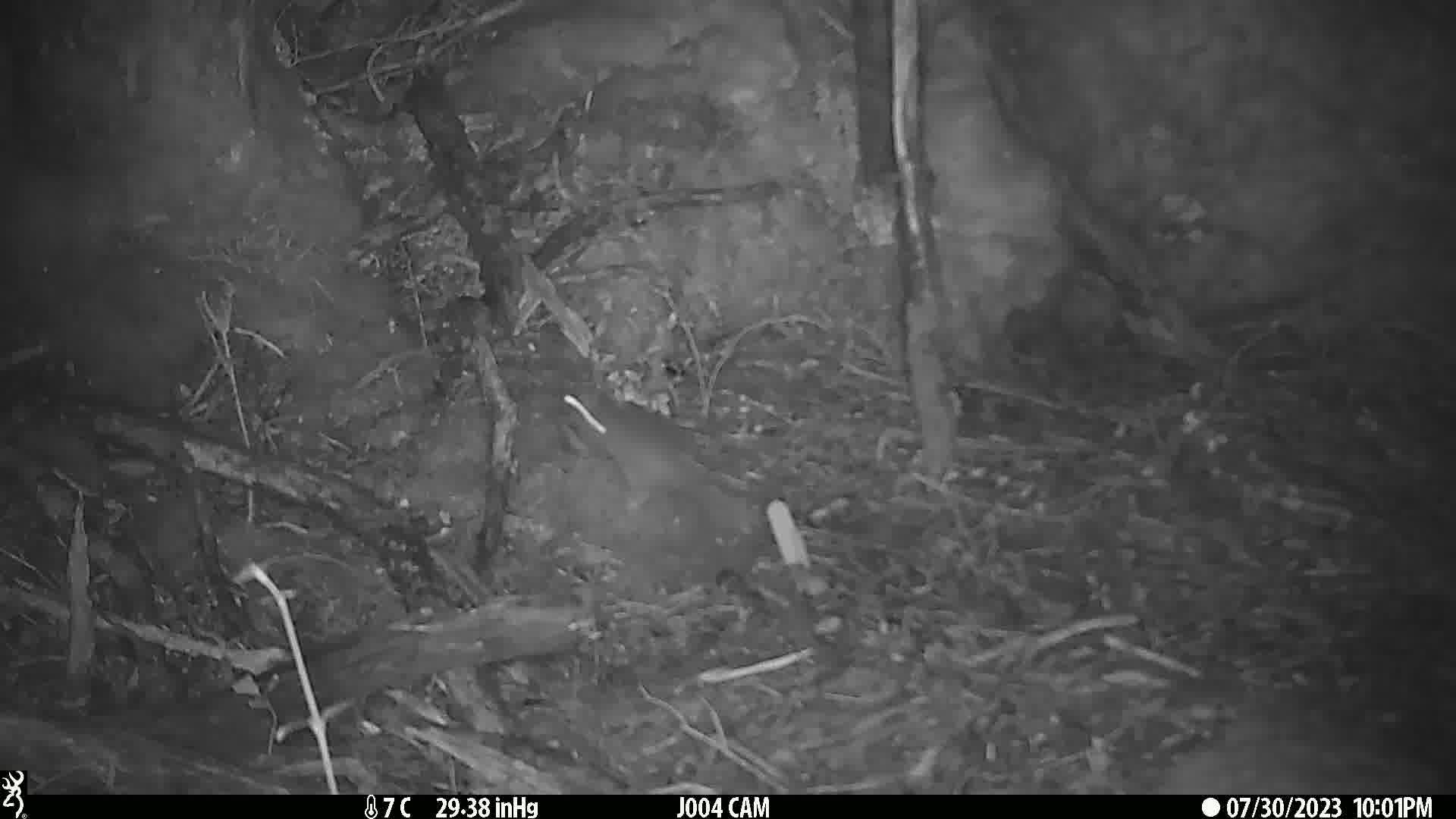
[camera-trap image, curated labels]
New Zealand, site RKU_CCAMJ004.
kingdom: Animalia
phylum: Chordata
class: Mammalia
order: Rodentia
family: Muridae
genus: Rattus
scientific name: Rattus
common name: rat